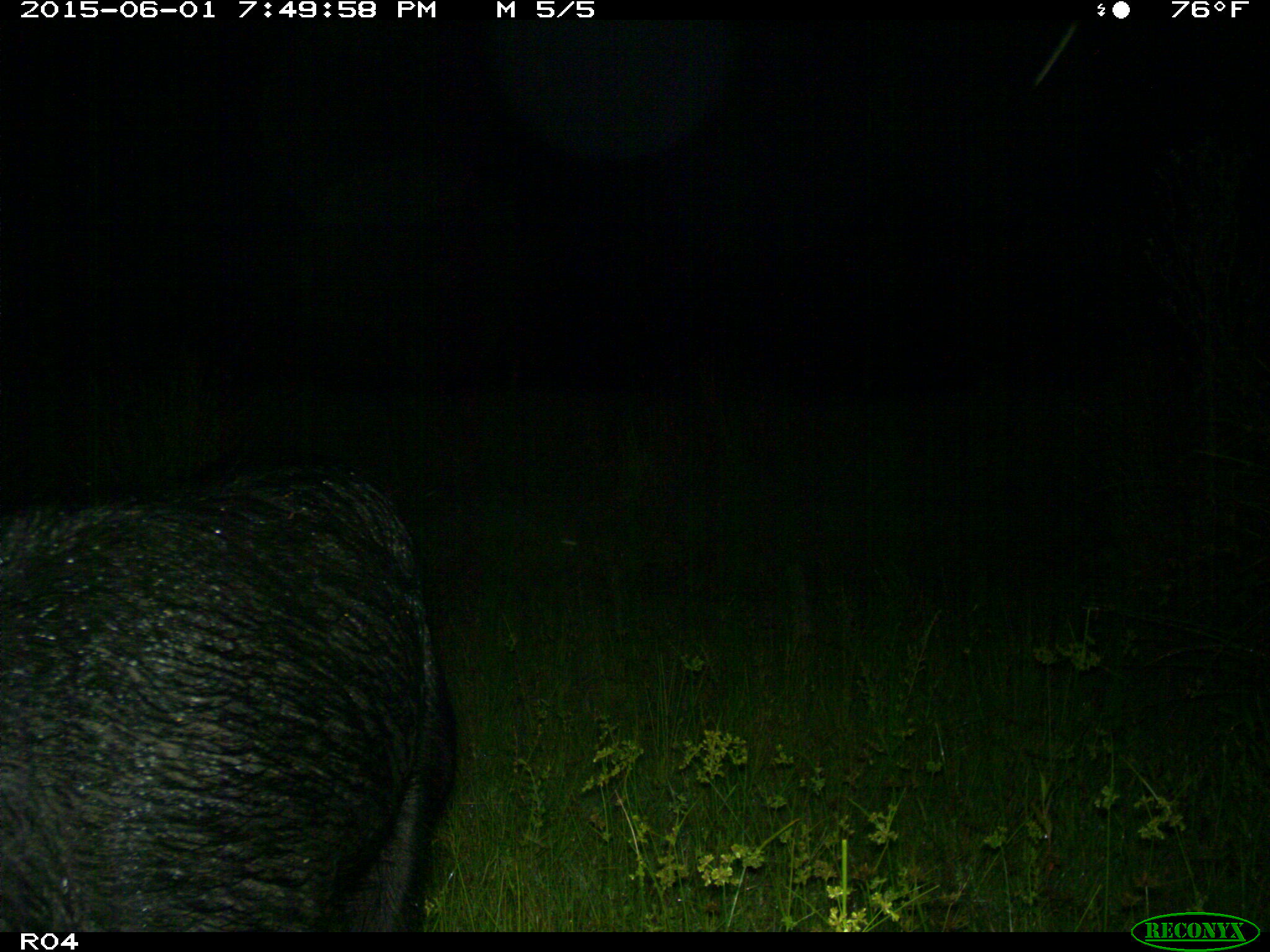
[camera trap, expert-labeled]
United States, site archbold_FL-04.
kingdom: Animalia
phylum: Chordata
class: Mammalia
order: Artiodactyla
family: Suidae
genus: Sus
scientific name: Sus scrofa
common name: wild boar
Sus scrofa (wild boar).